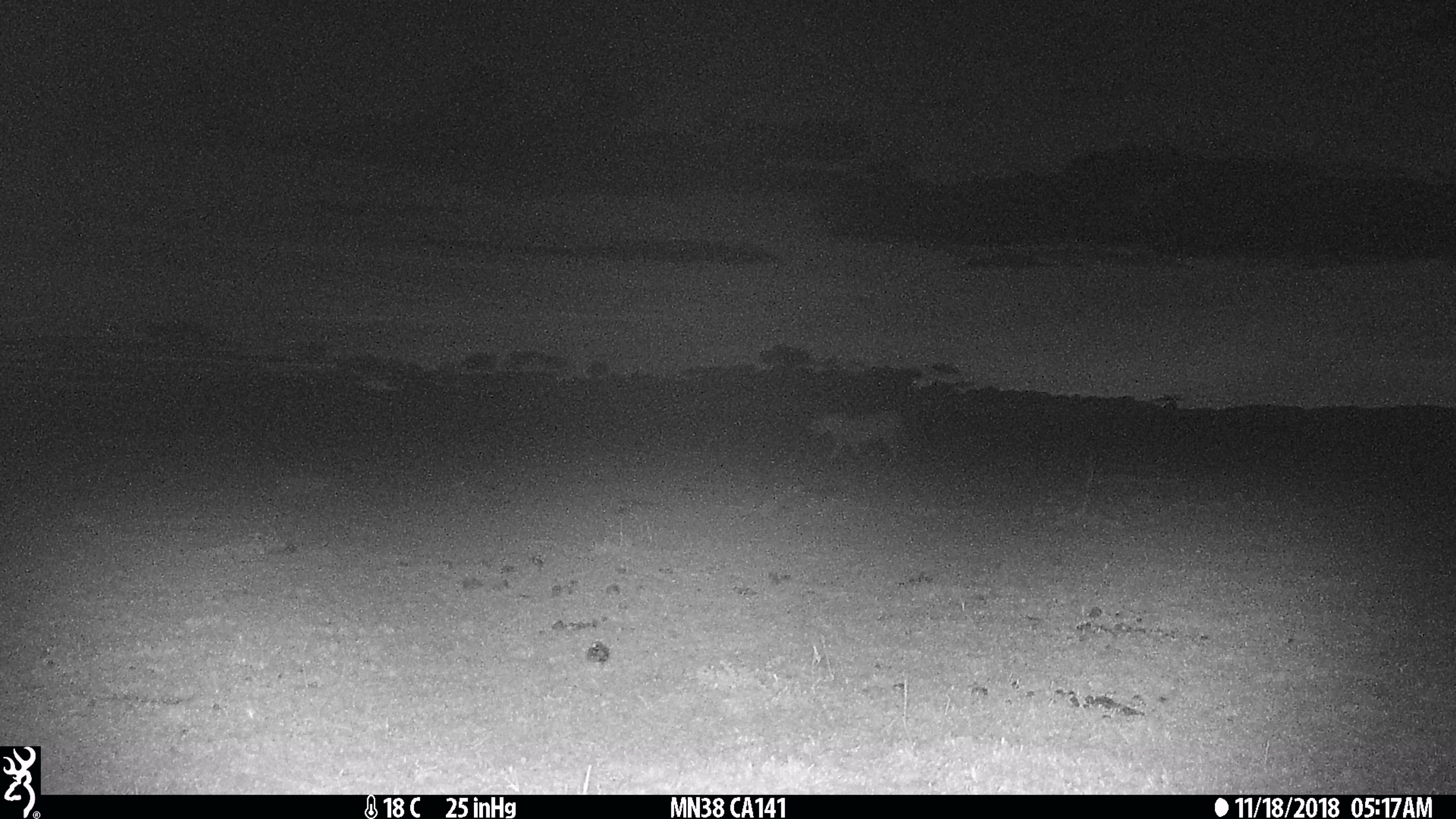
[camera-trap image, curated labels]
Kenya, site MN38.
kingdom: Animalia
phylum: Chordata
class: Mammalia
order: Carnivora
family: Felidae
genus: Panthera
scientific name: Panthera leo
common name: lion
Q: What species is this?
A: Lion (Panthera leo).